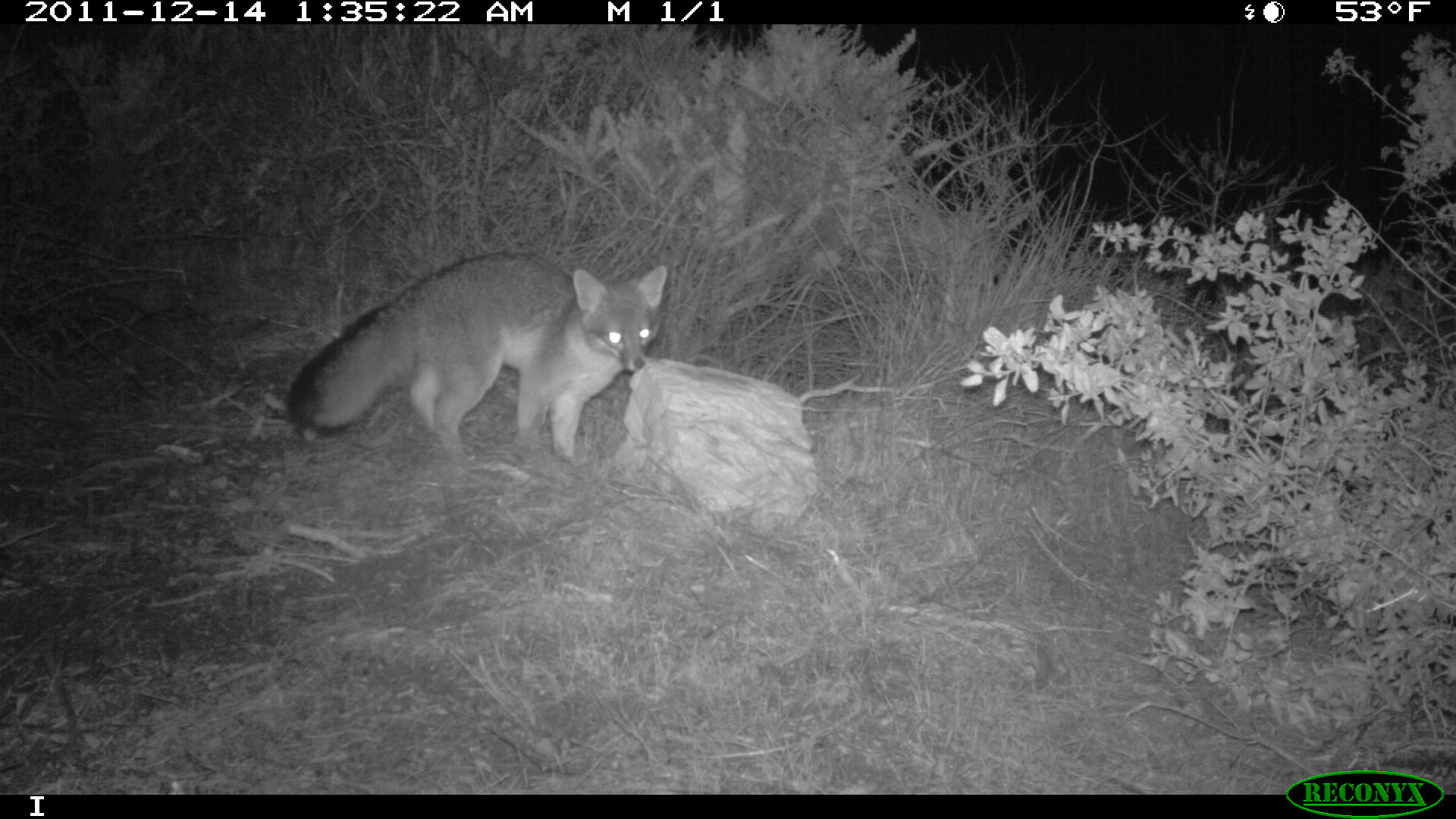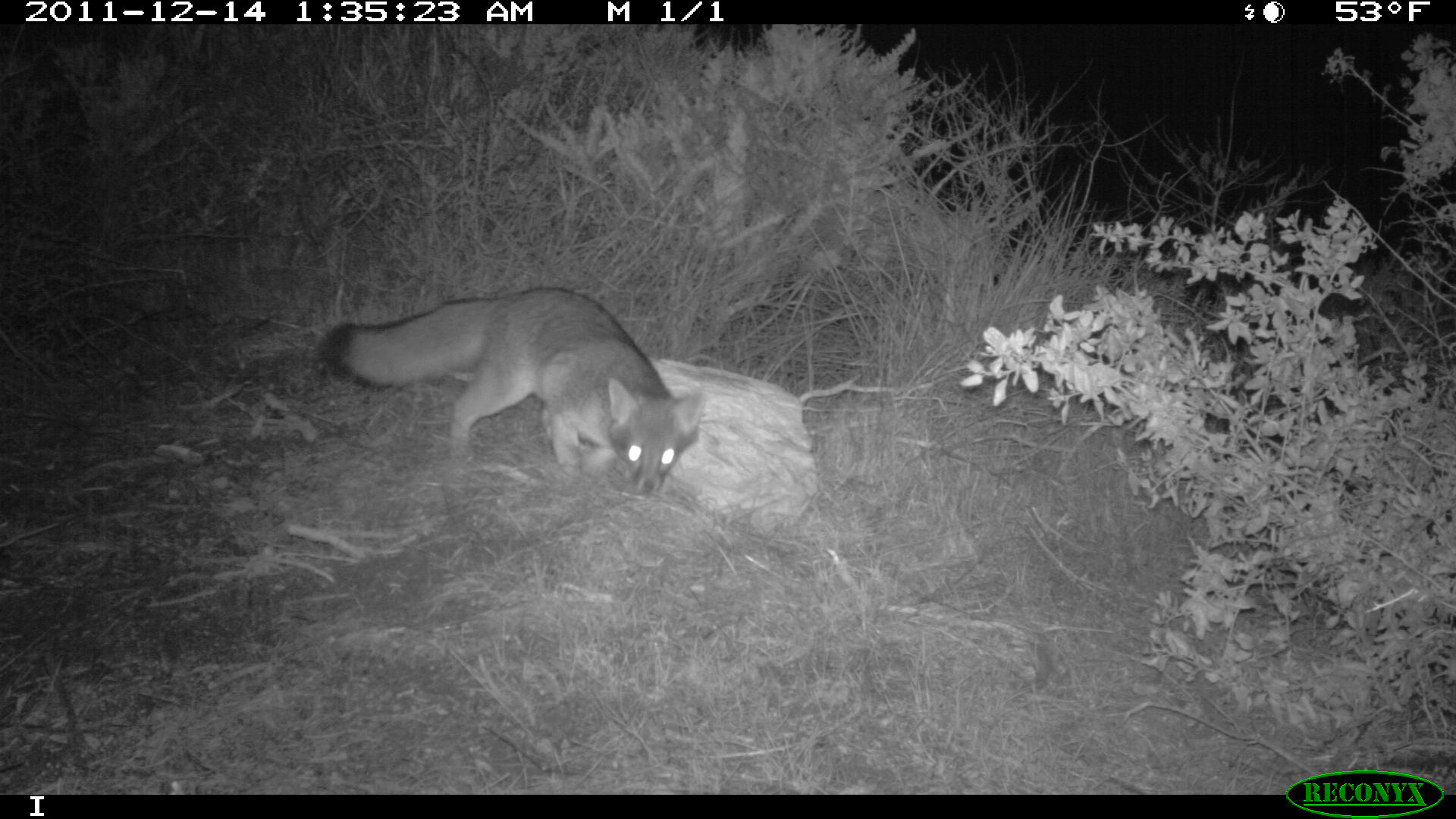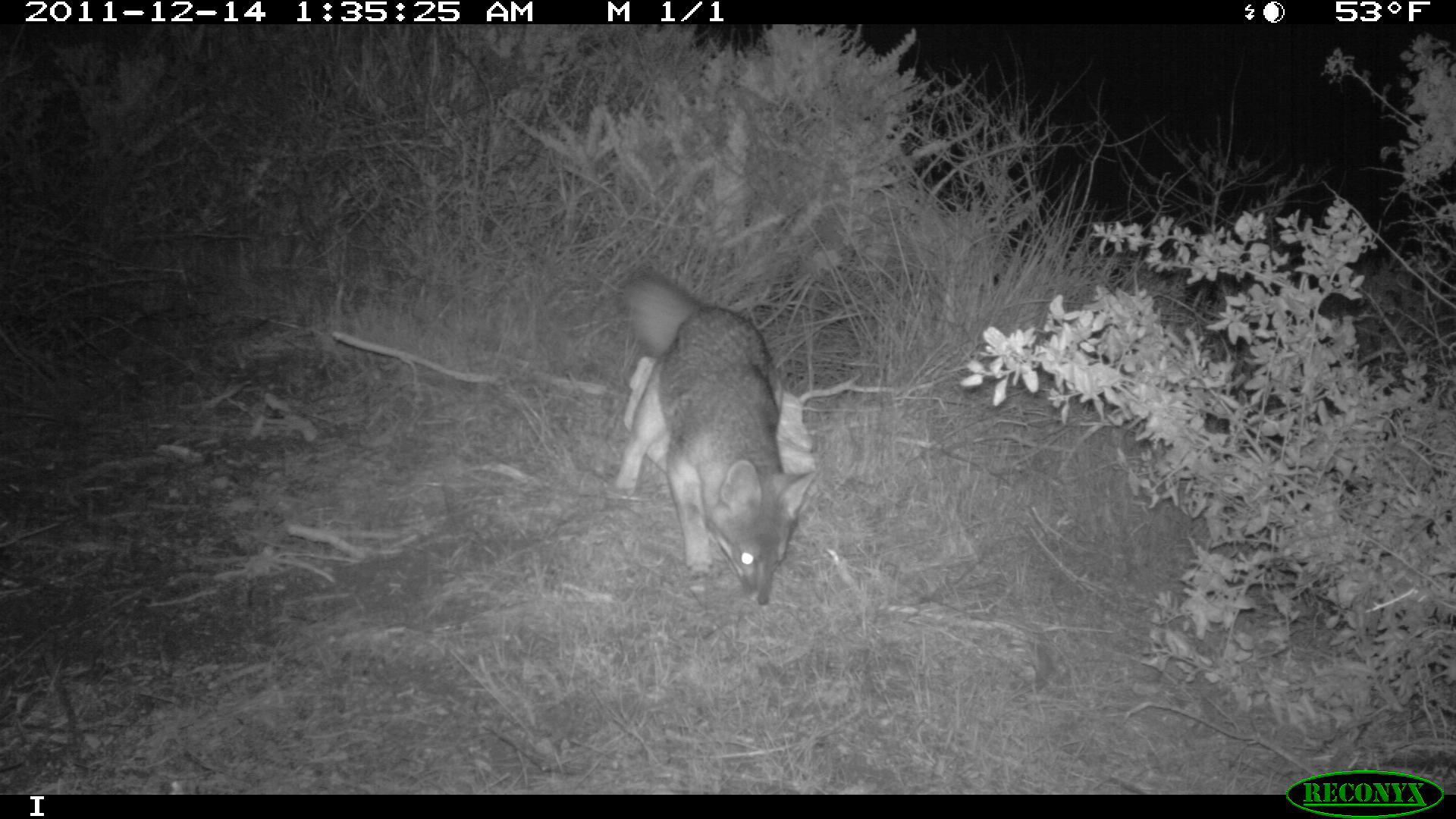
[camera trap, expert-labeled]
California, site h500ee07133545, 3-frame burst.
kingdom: Animalia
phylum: Chordata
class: Mammalia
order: Carnivora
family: Canidae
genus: Urocyon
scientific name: Urocyon littoralis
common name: island fox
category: fox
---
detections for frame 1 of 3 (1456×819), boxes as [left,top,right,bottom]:
fox: [287,249,667,466]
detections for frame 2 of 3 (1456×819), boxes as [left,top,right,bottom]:
fox: [324,284,703,497]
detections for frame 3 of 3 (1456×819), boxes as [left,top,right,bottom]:
fox: [610,269,818,607]